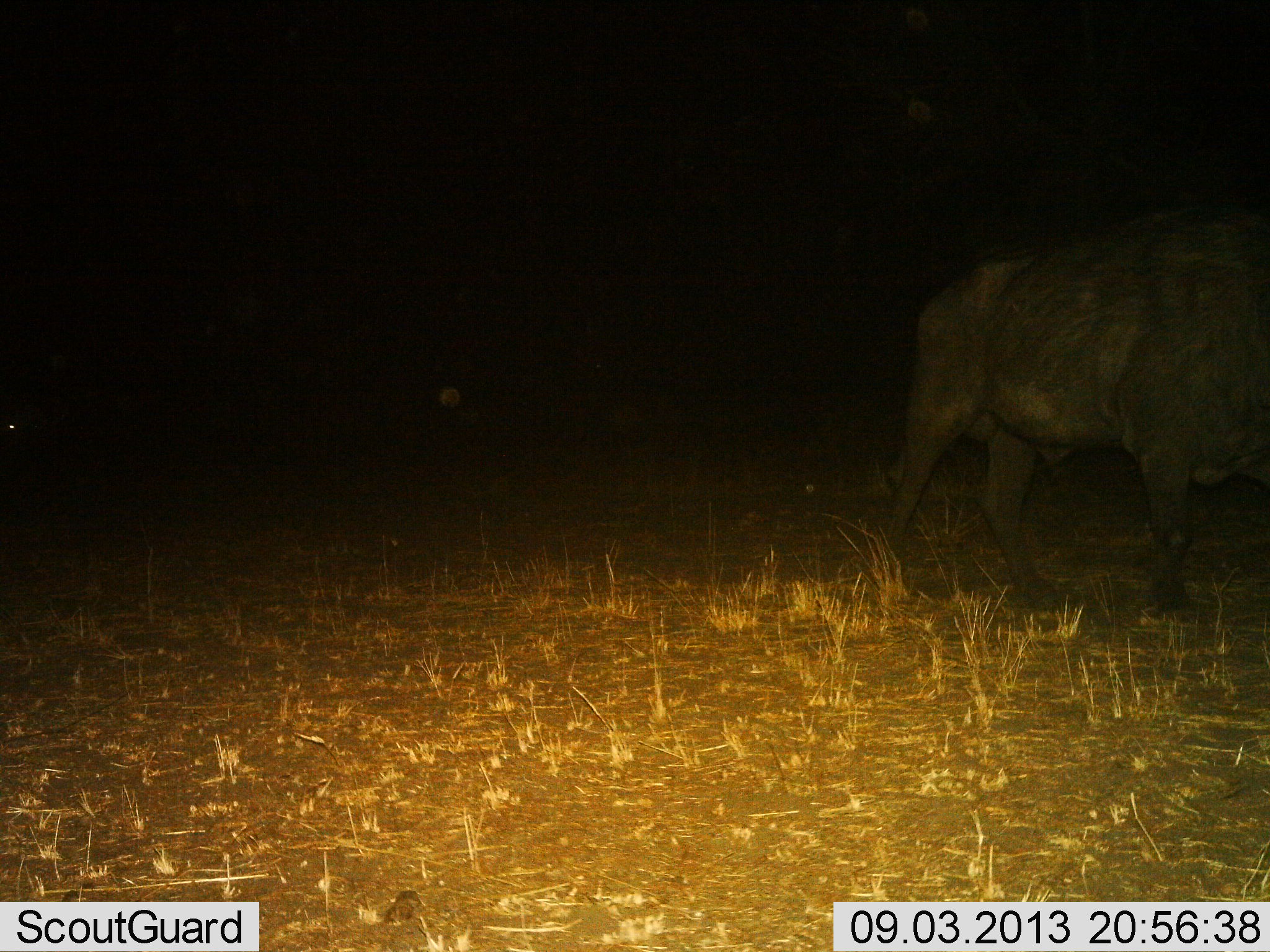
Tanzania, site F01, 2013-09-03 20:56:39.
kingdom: Animalia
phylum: Chordata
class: Mammalia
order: Artiodactyla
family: Bovidae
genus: Syncerus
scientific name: Syncerus caffer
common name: cape buffalo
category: buffalo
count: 1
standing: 31%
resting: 6%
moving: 75%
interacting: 0%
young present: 0%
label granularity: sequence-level